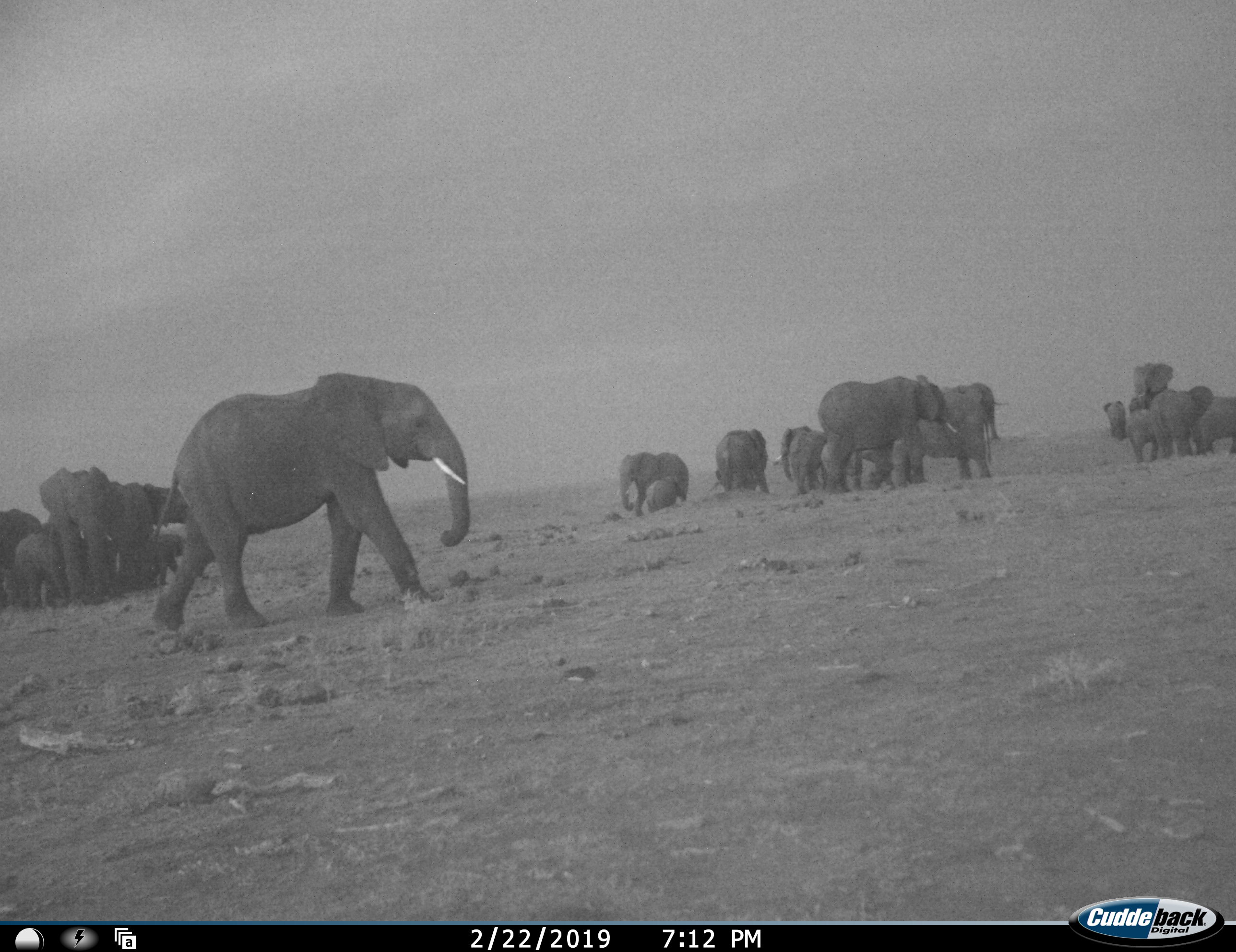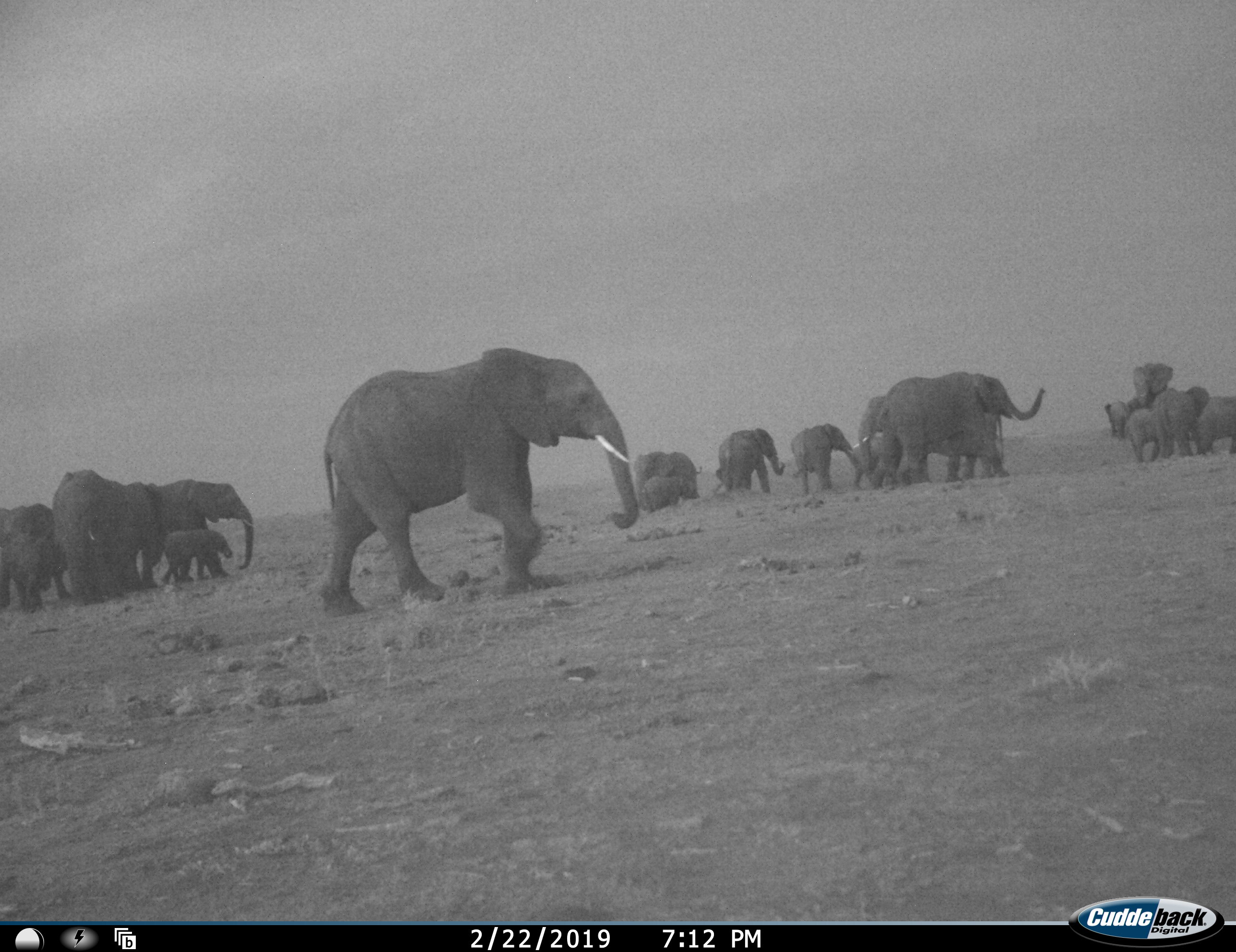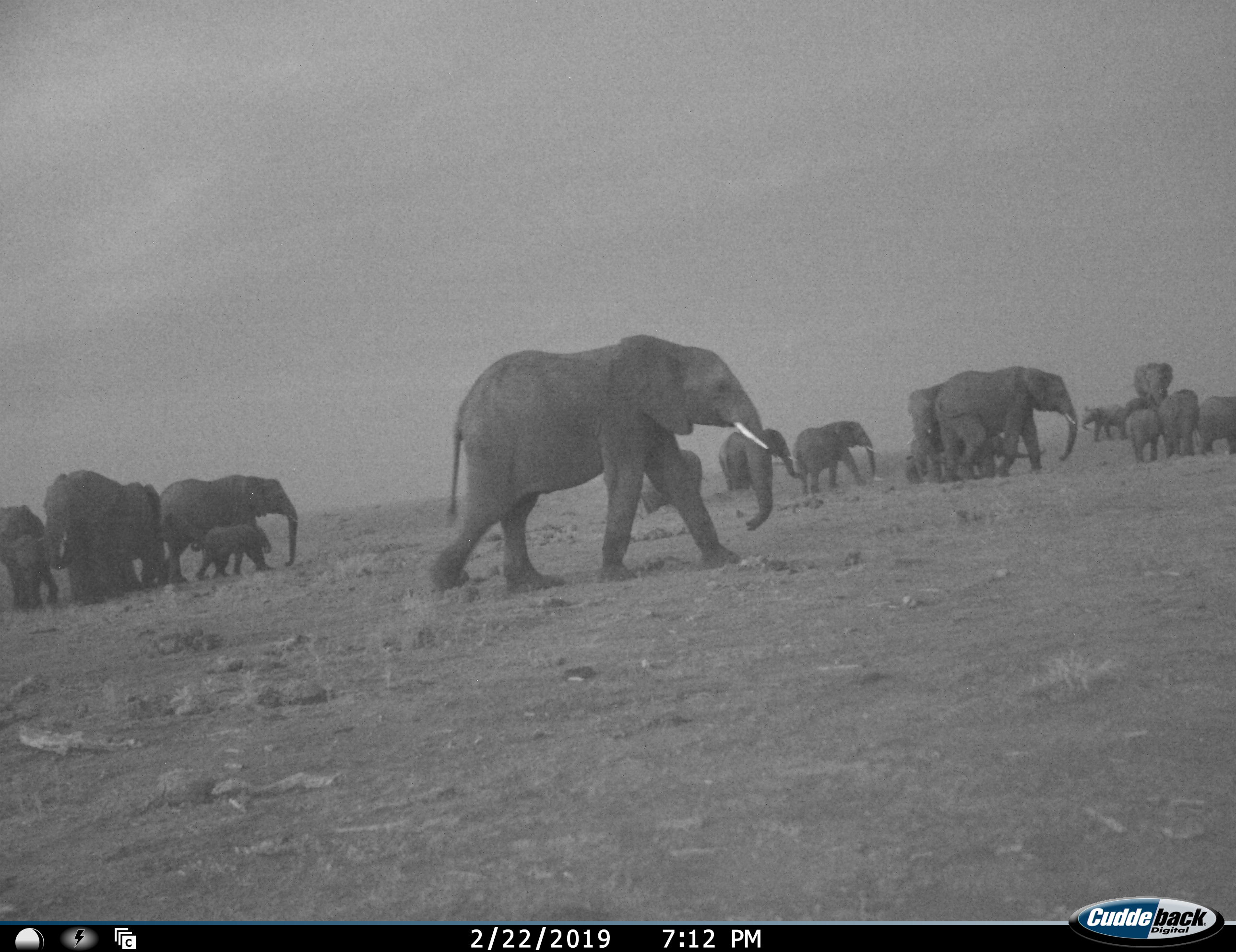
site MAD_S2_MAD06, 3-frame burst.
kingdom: Animalia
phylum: Chordata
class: Mammalia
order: Proboscidea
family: Elephantidae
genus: Loxodonta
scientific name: Loxodonta africana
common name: african bush elephant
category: elephant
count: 11-50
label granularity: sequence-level